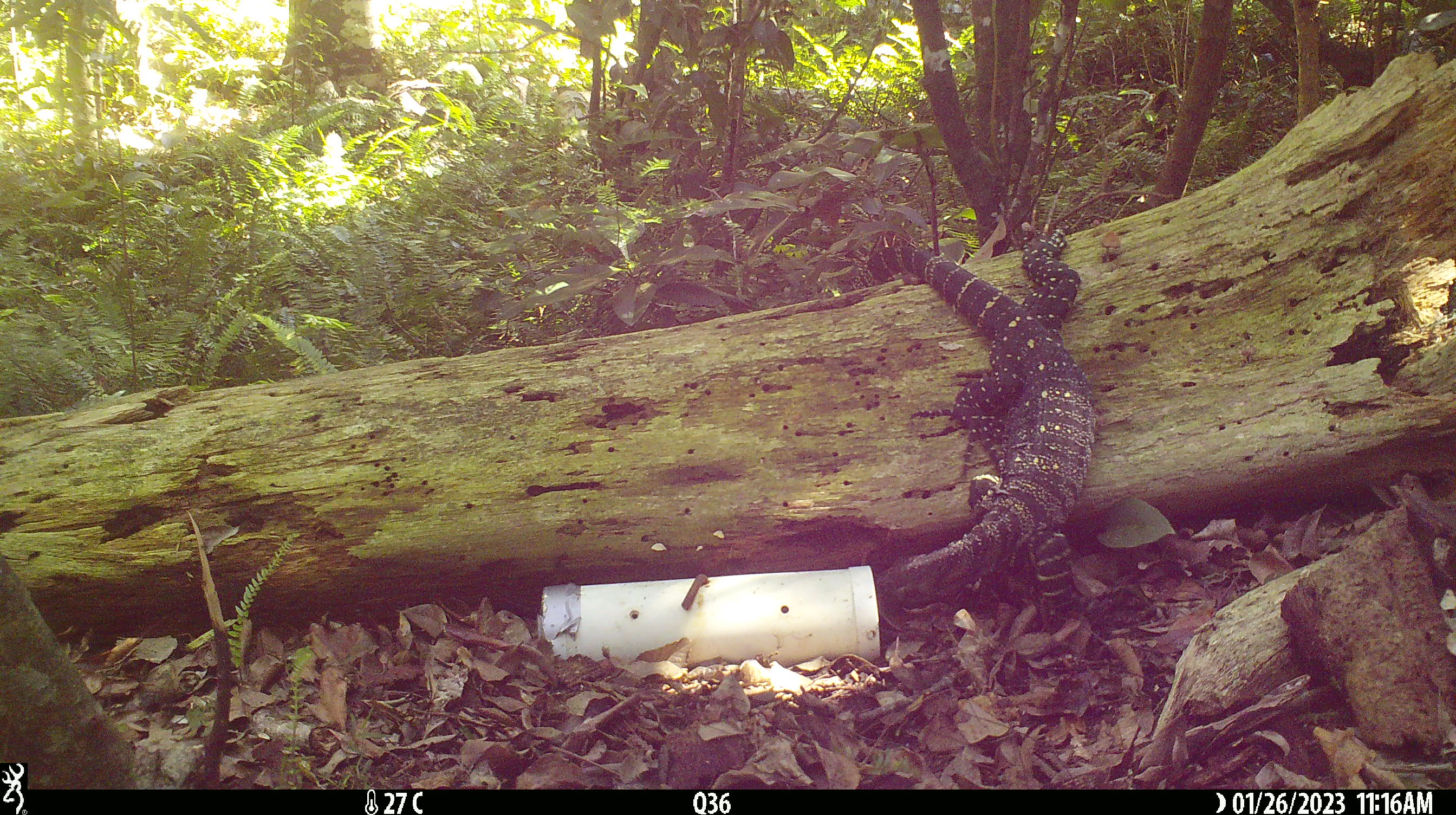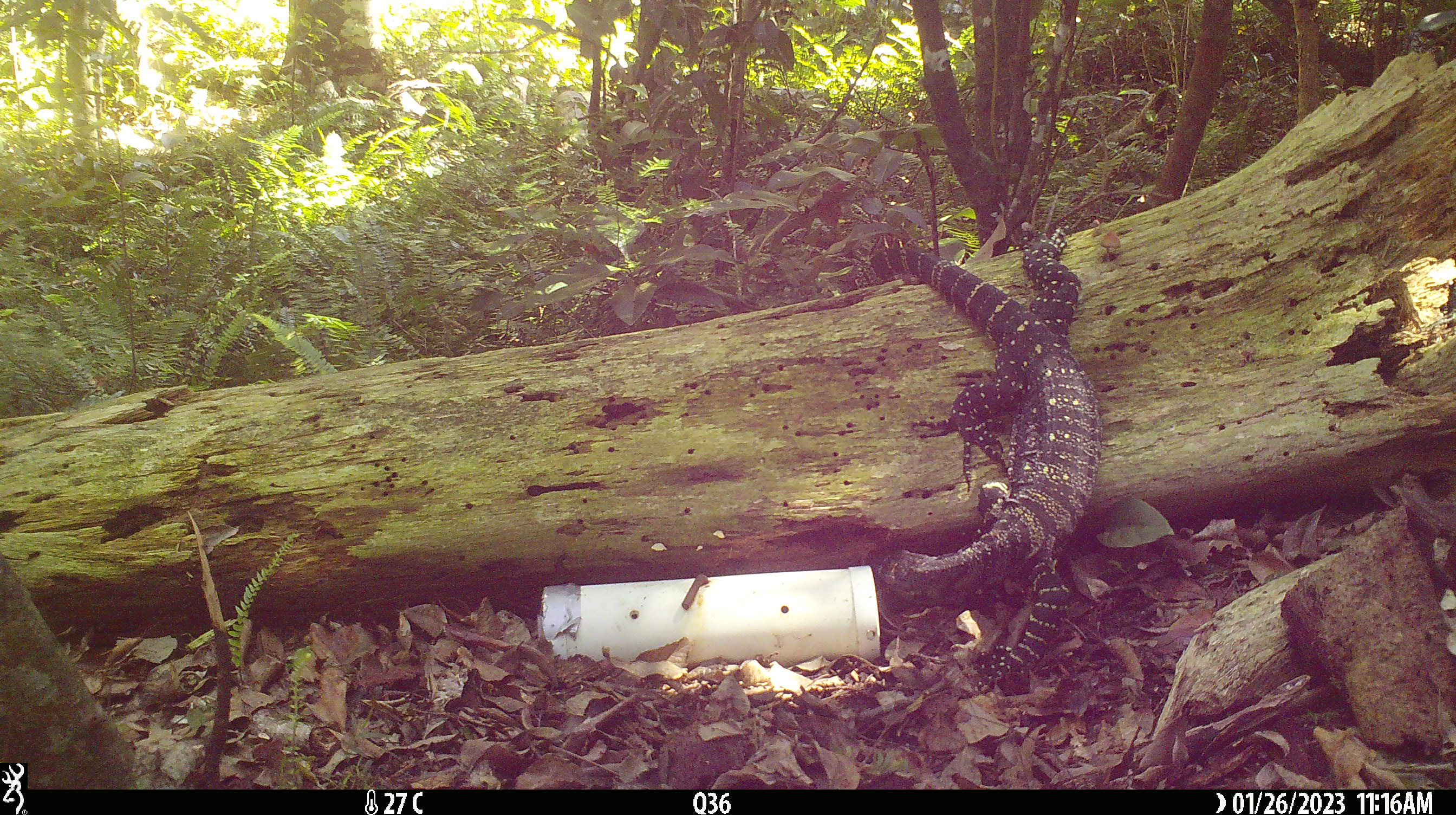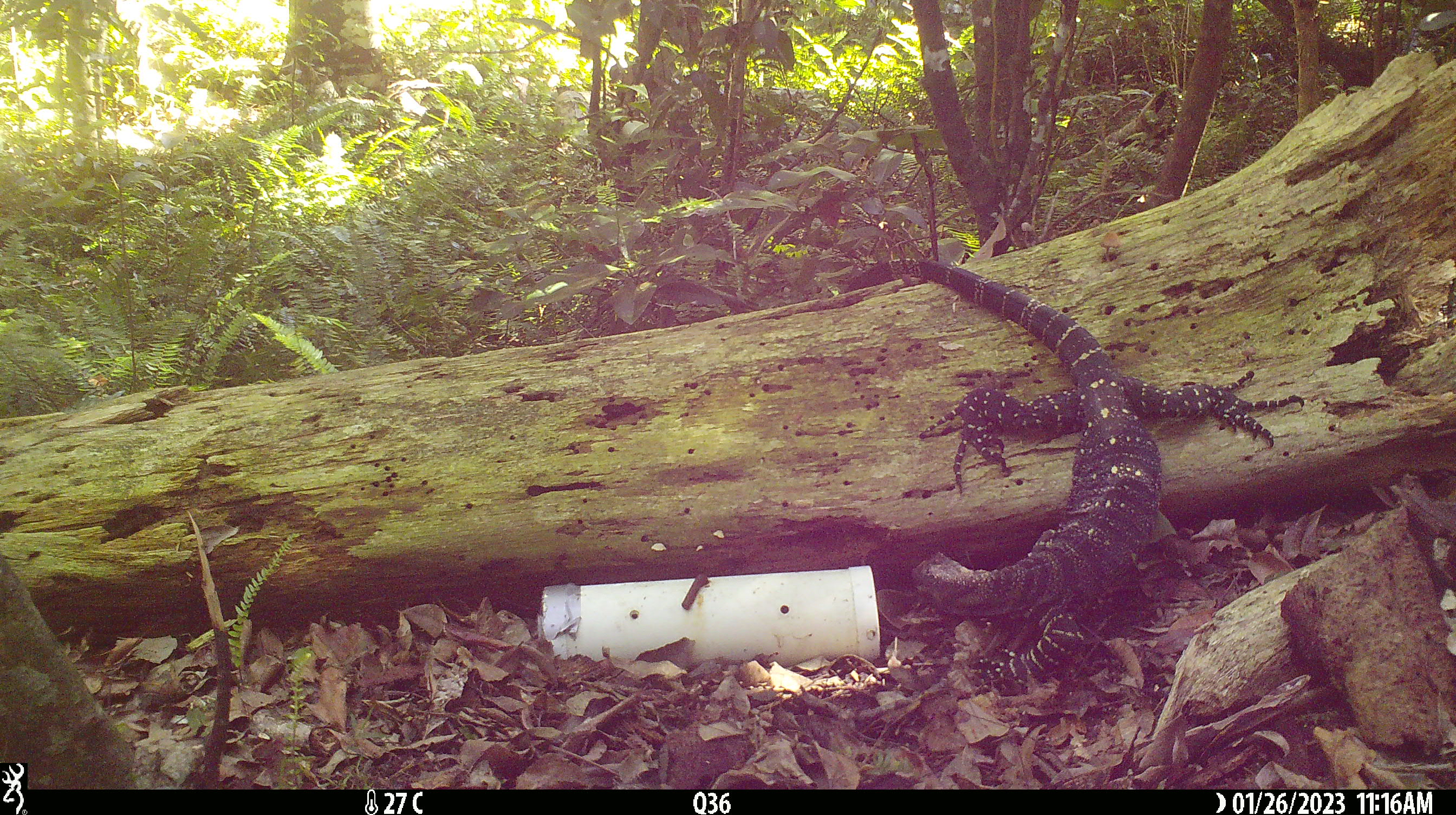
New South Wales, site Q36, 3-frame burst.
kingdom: Animalia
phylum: Chordata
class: Reptilia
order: Squamata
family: Varanidae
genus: Varanus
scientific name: Varanus varius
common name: lace monitor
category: goanna